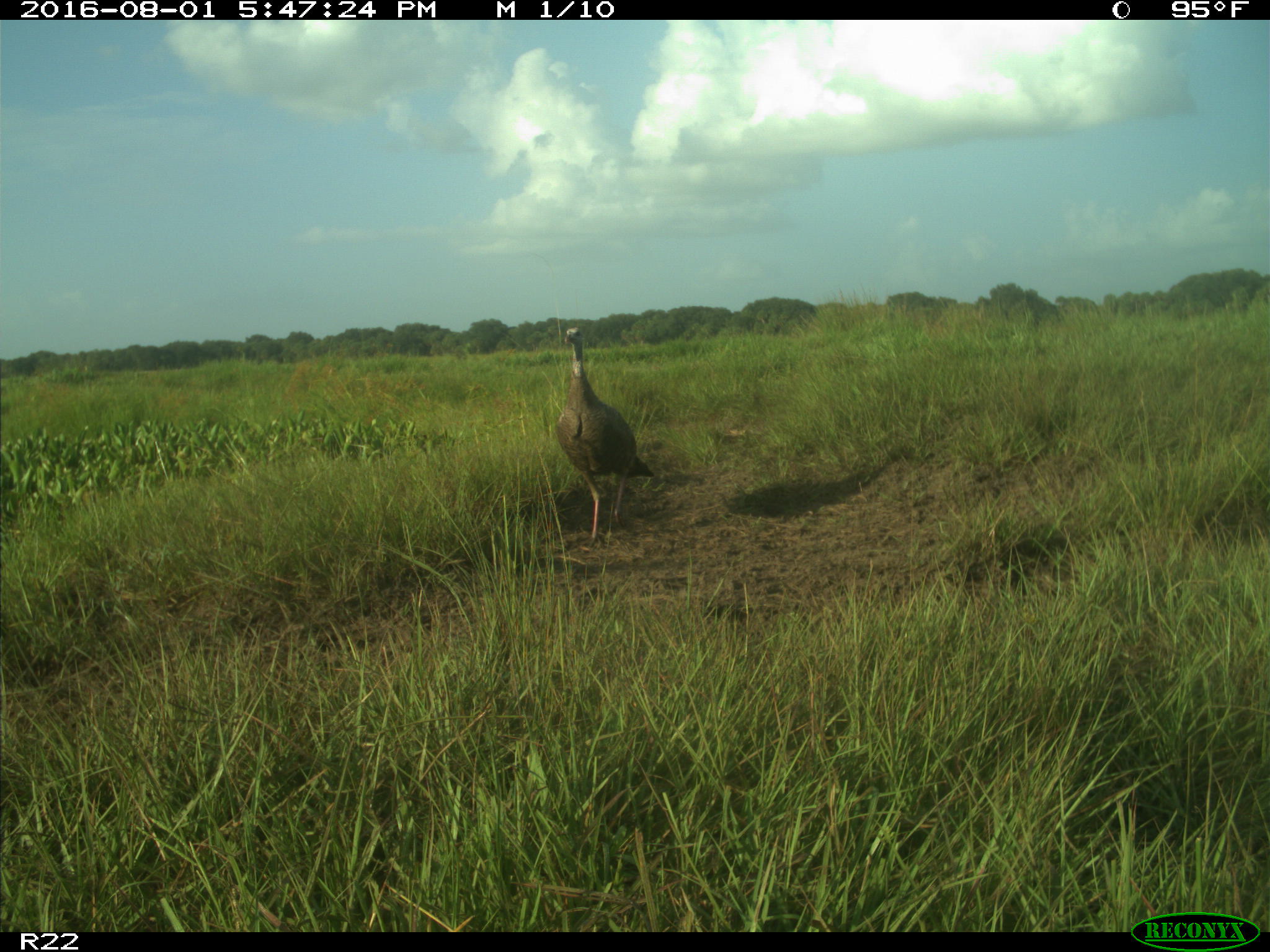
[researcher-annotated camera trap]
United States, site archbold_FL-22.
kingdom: Animalia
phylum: Chordata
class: Aves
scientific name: Aves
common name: birds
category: unidentified bird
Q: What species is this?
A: Unidentified bird (birds) (Aves).